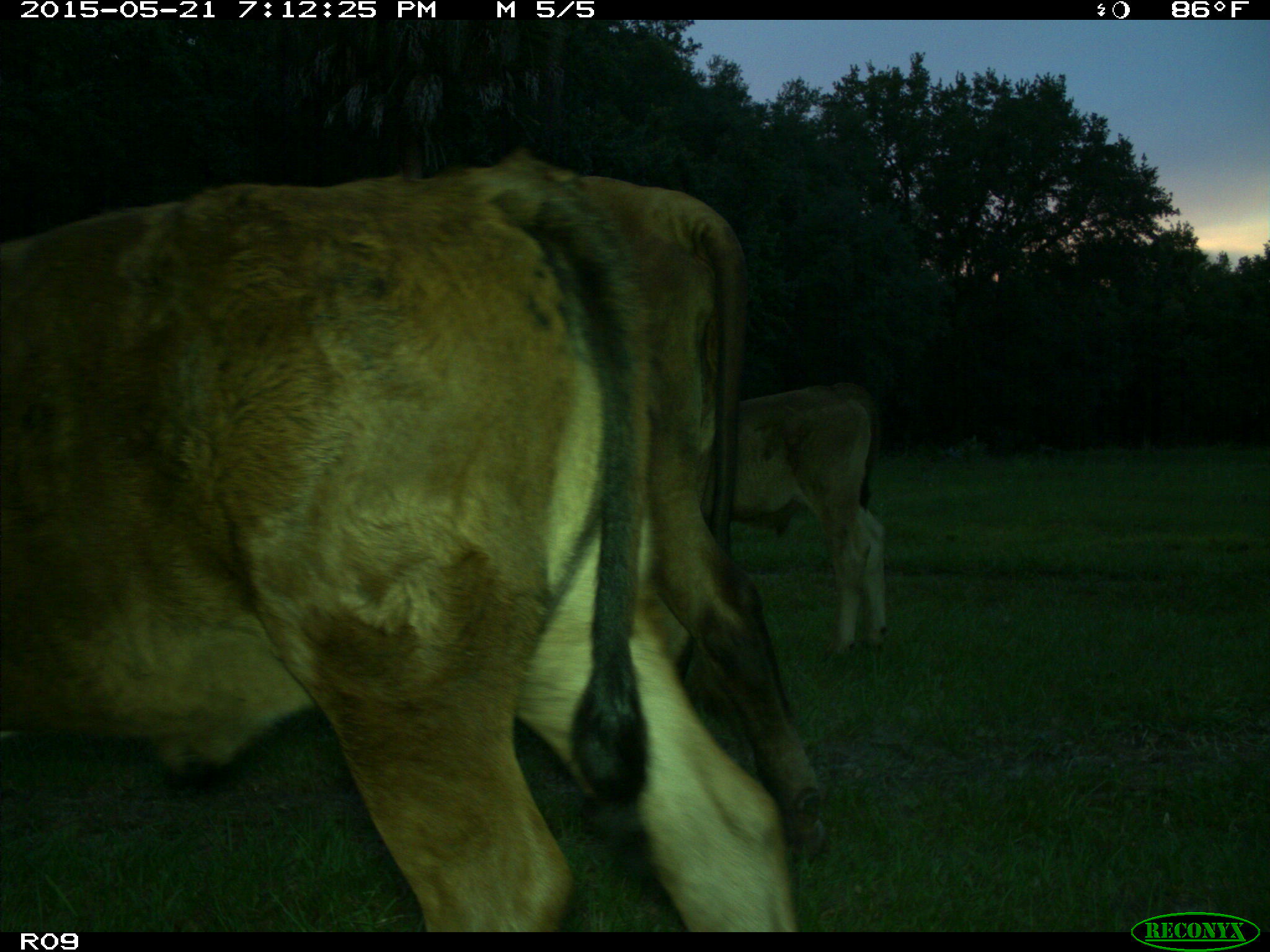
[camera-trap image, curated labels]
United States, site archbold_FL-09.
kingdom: Animalia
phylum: Chordata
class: Mammalia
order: Artiodactyla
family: Bovidae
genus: Bos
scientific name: Bos taurus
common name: domestic cow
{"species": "Bos taurus (domestic cow)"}